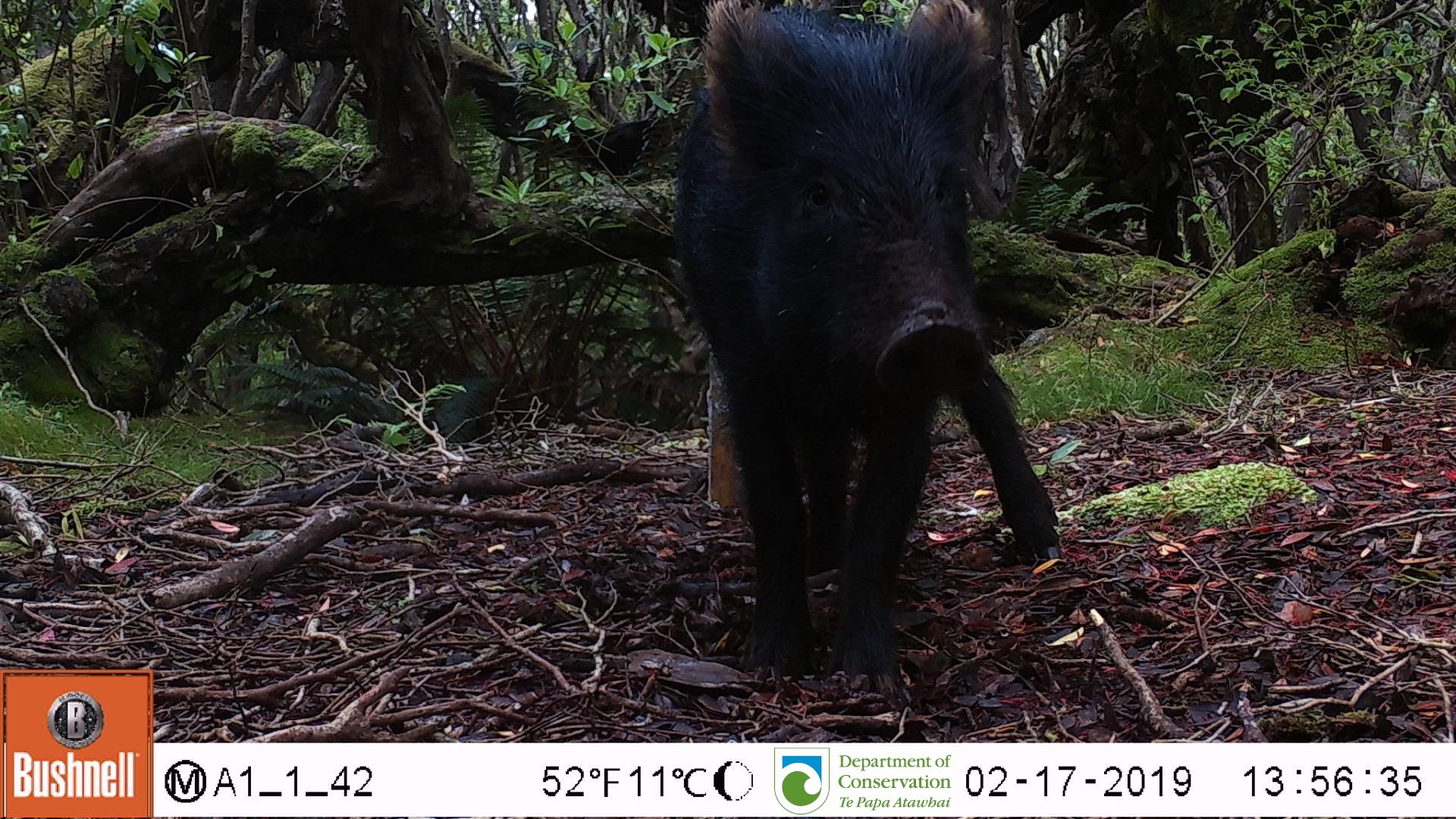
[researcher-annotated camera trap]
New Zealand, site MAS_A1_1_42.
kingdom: Animalia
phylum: Chordata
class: Mammalia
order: Artiodactyla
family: Suidae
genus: Sus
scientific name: Sus scrofa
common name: pig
Pig (Sus scrofa).